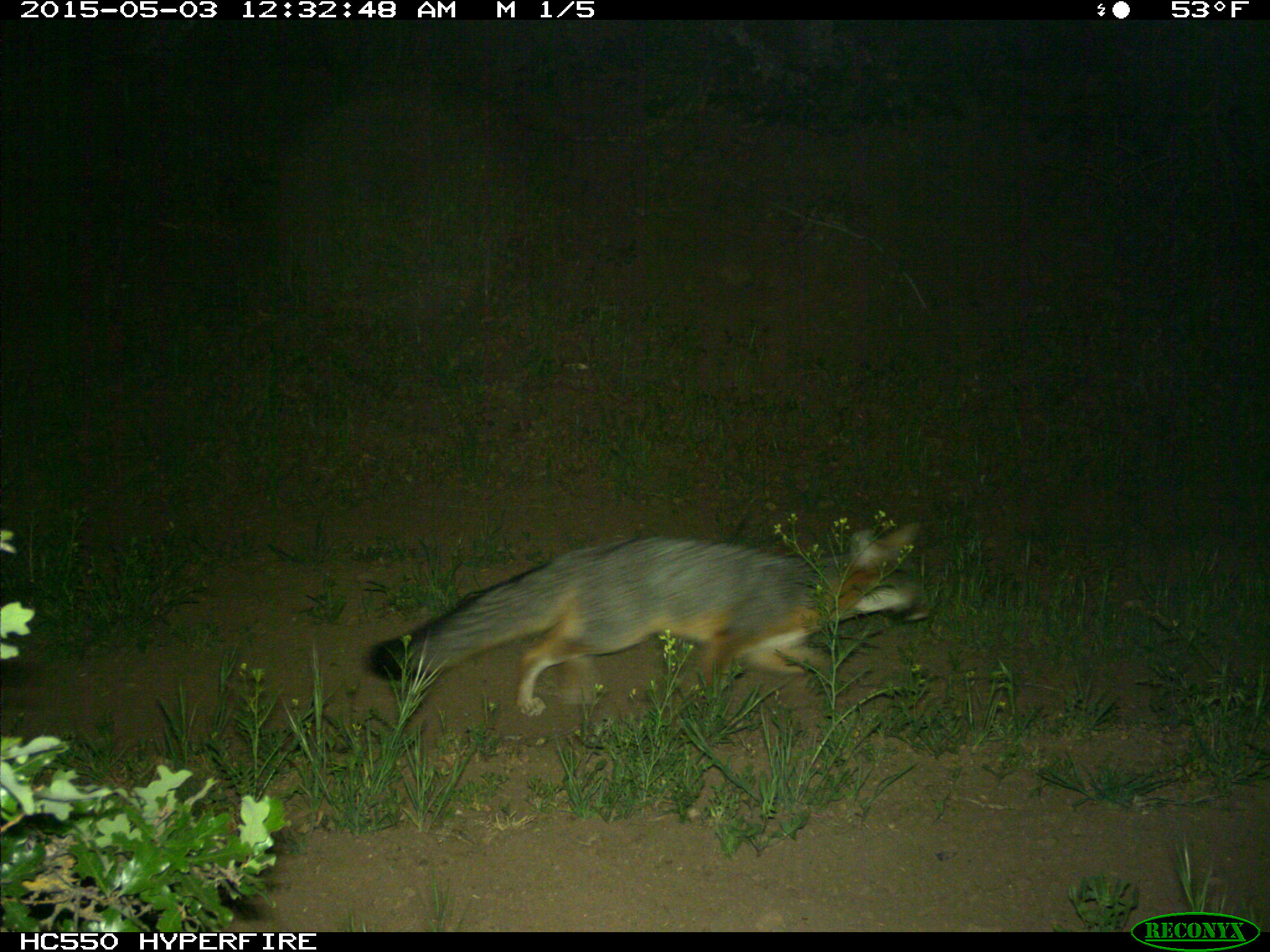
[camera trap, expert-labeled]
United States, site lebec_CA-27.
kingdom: Animalia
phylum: Chordata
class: Mammalia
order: Carnivora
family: Canidae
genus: Urocyon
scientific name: Urocyon cinereoargenteus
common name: gray fox